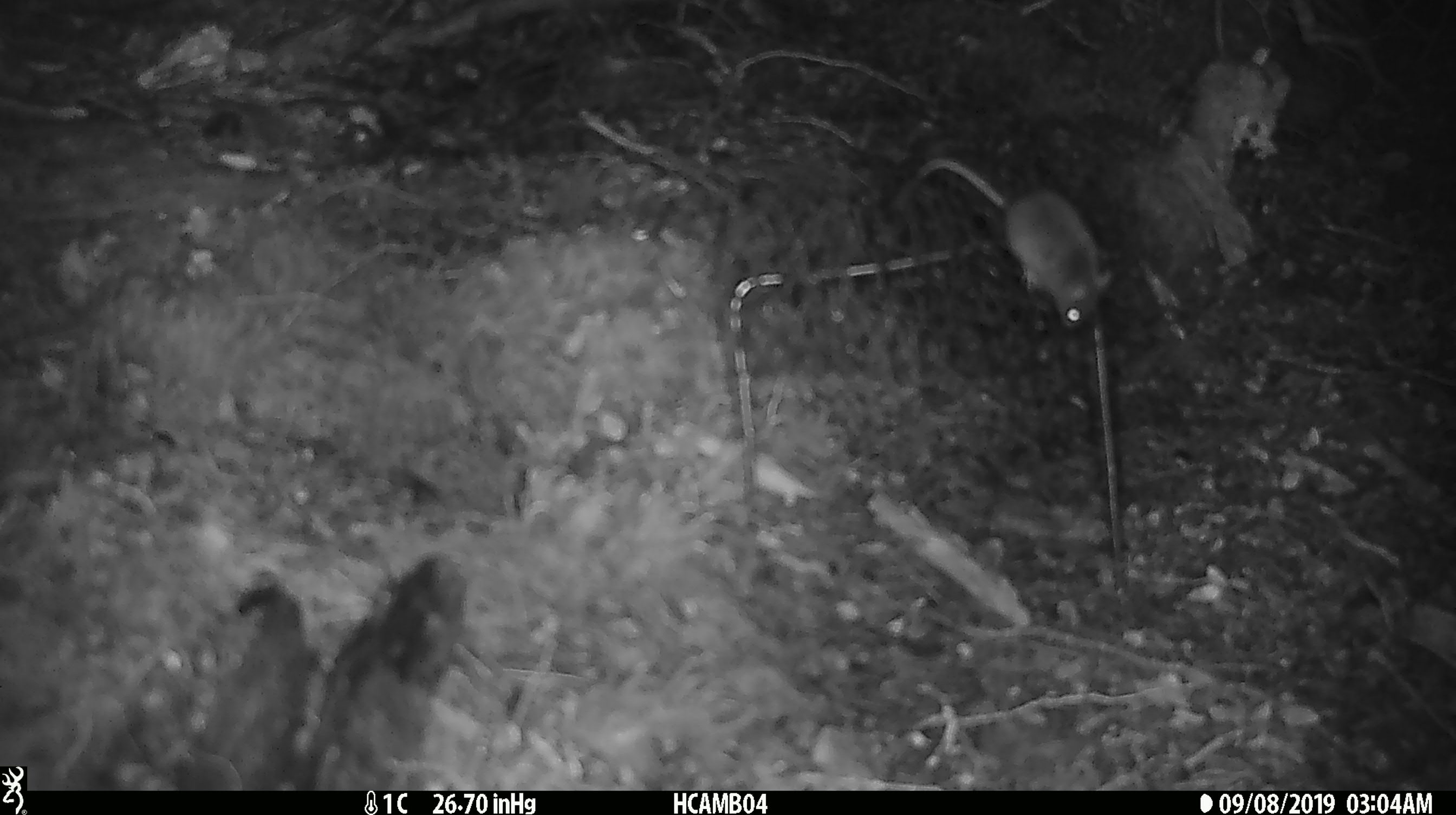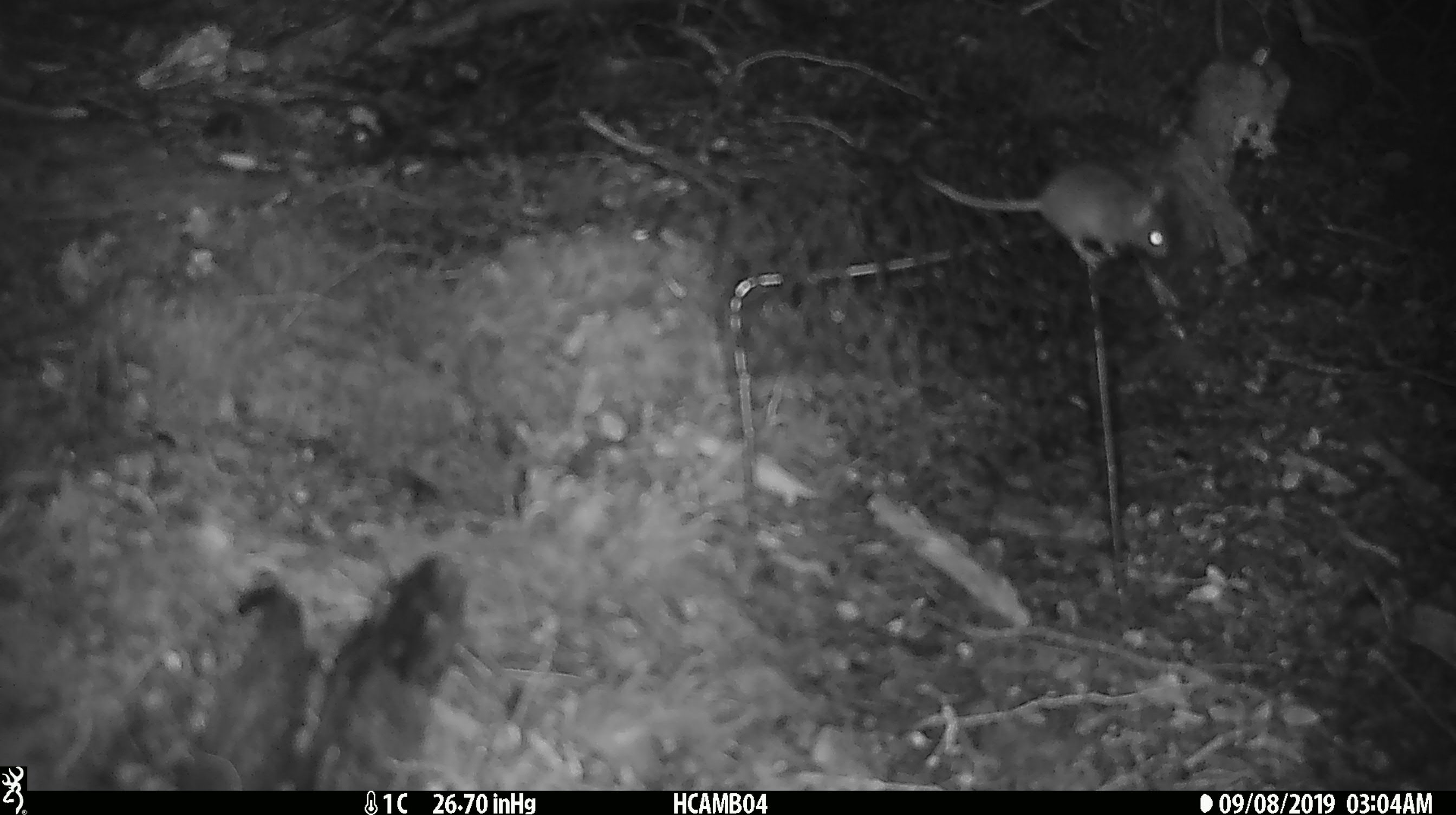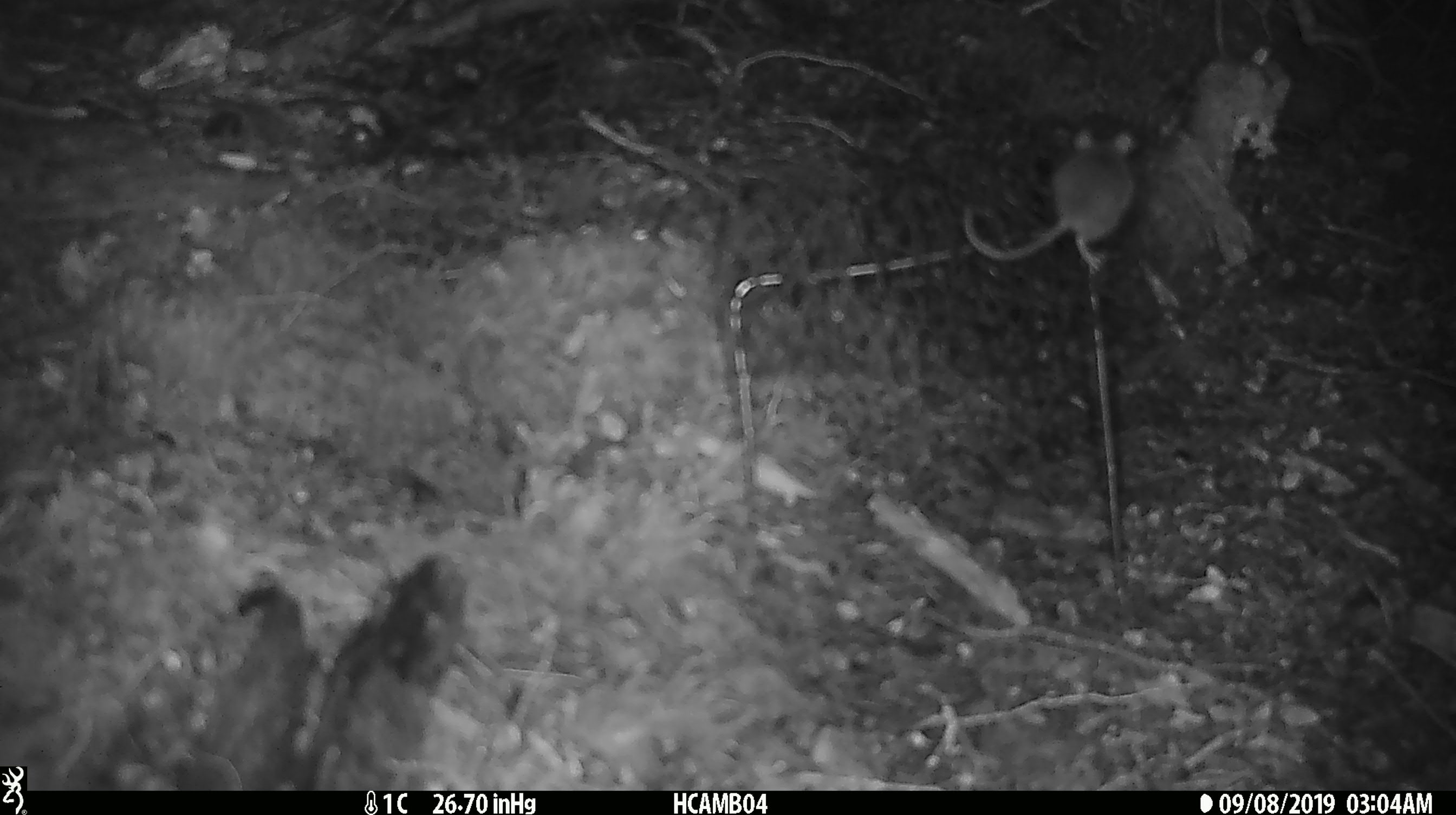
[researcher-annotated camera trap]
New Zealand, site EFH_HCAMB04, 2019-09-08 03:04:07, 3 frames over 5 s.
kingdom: Animalia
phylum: Chordata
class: Mammalia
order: Rodentia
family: Muridae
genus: Mus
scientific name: Mus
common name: mouse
Mouse (Mus).